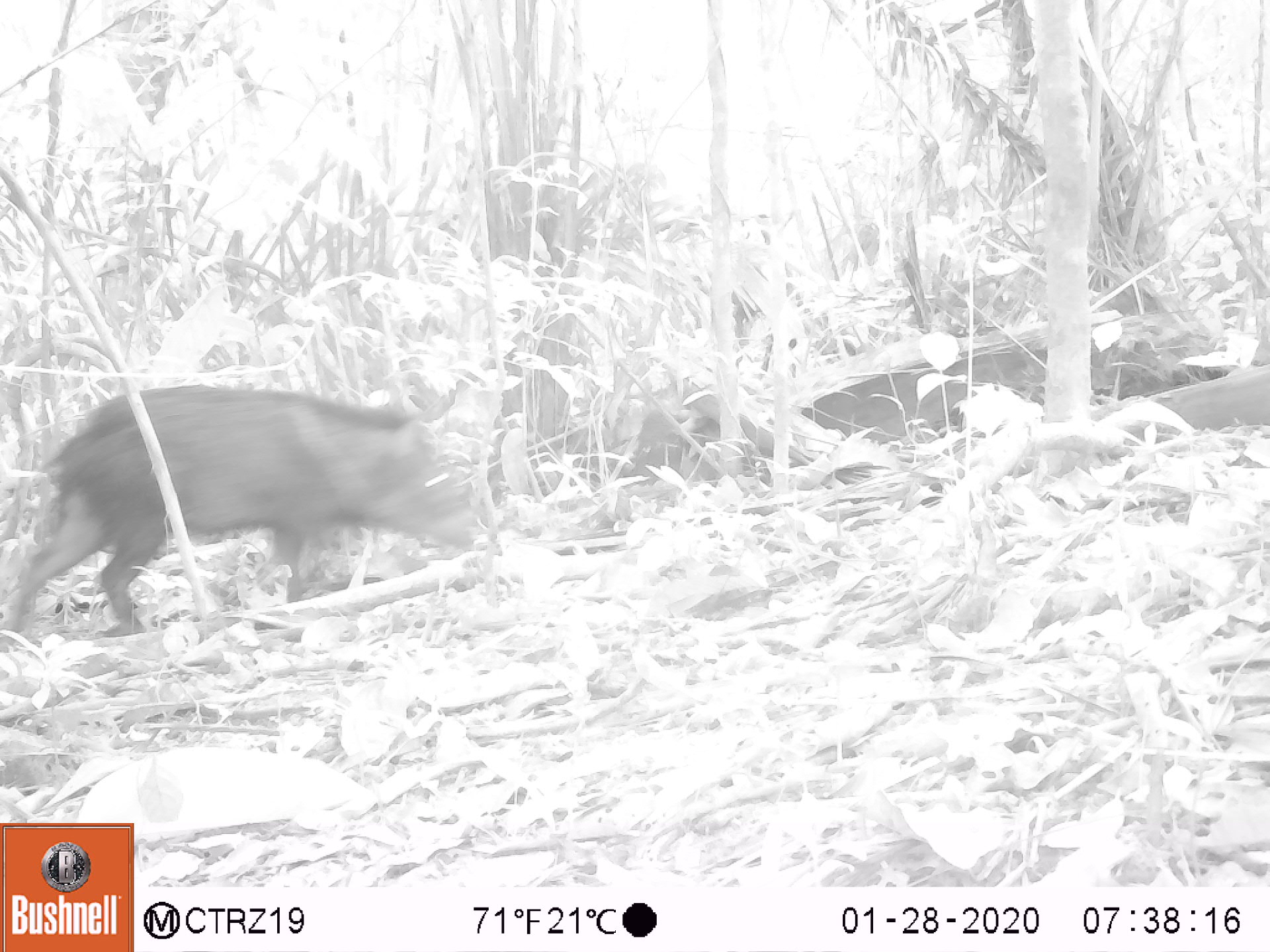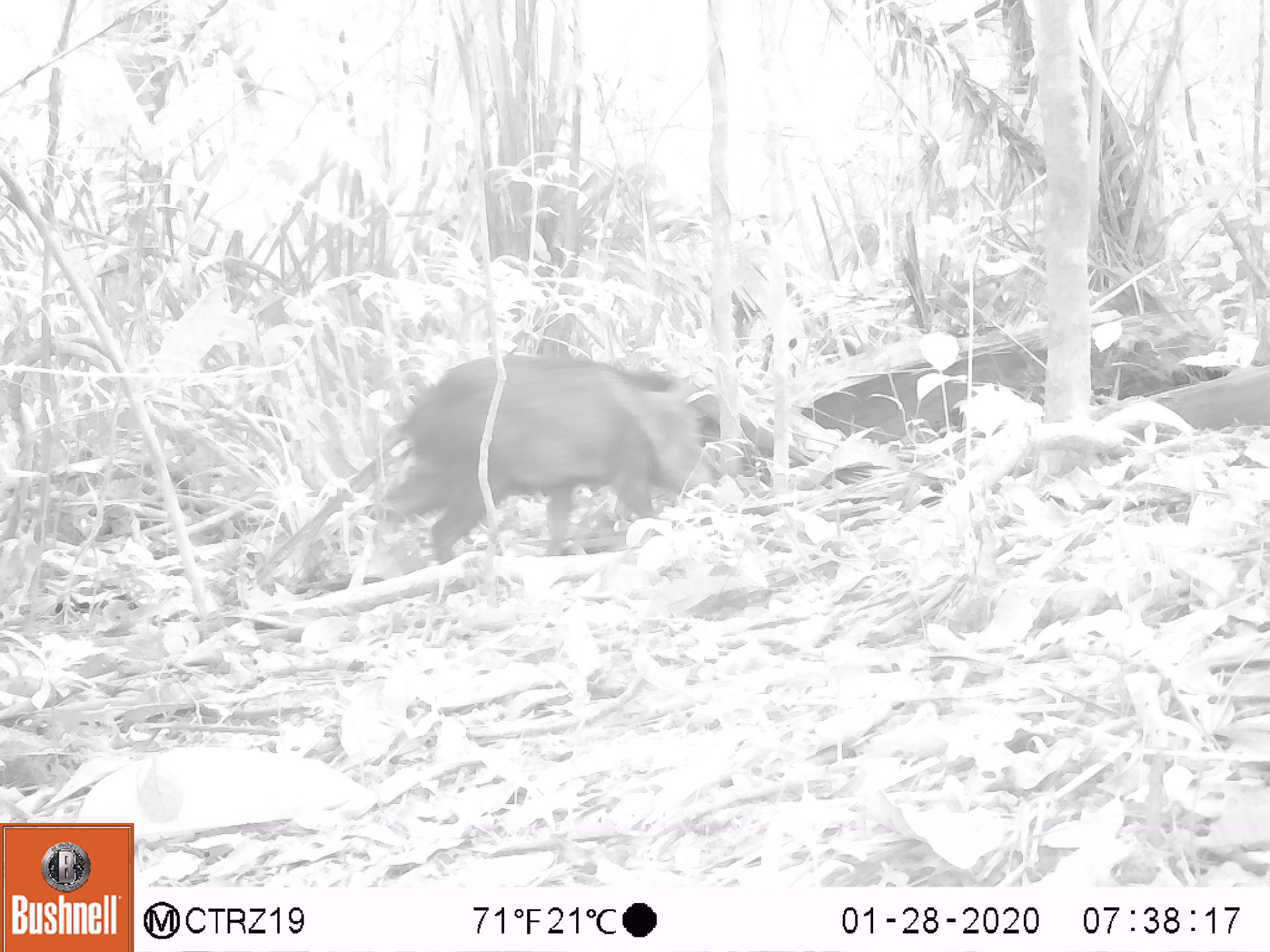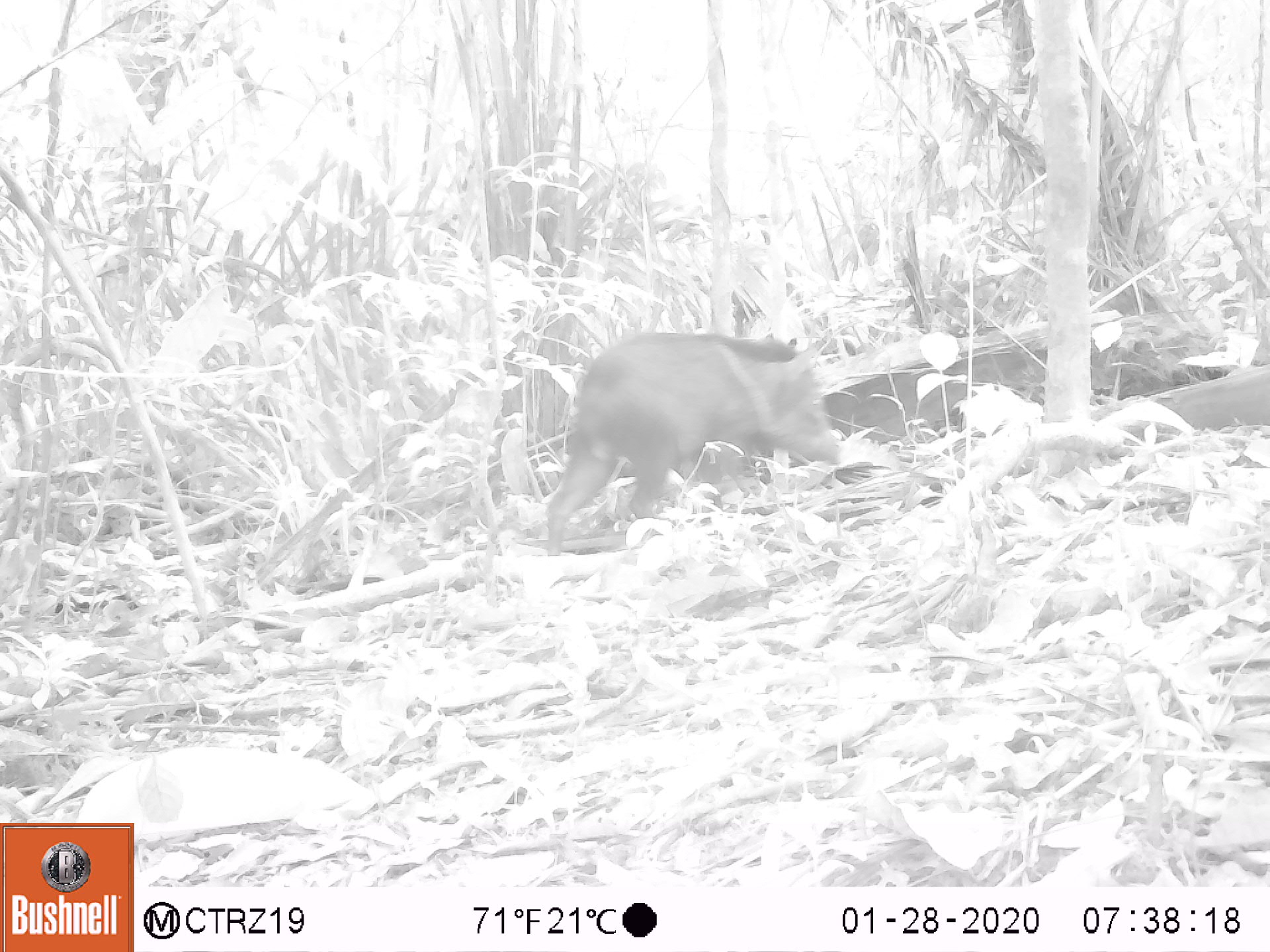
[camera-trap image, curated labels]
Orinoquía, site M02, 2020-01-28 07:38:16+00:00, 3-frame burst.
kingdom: Animalia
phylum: Chordata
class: Mammalia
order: Artiodactyla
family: Tayassuidae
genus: Pecari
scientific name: Pecari tajacu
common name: collared peccary